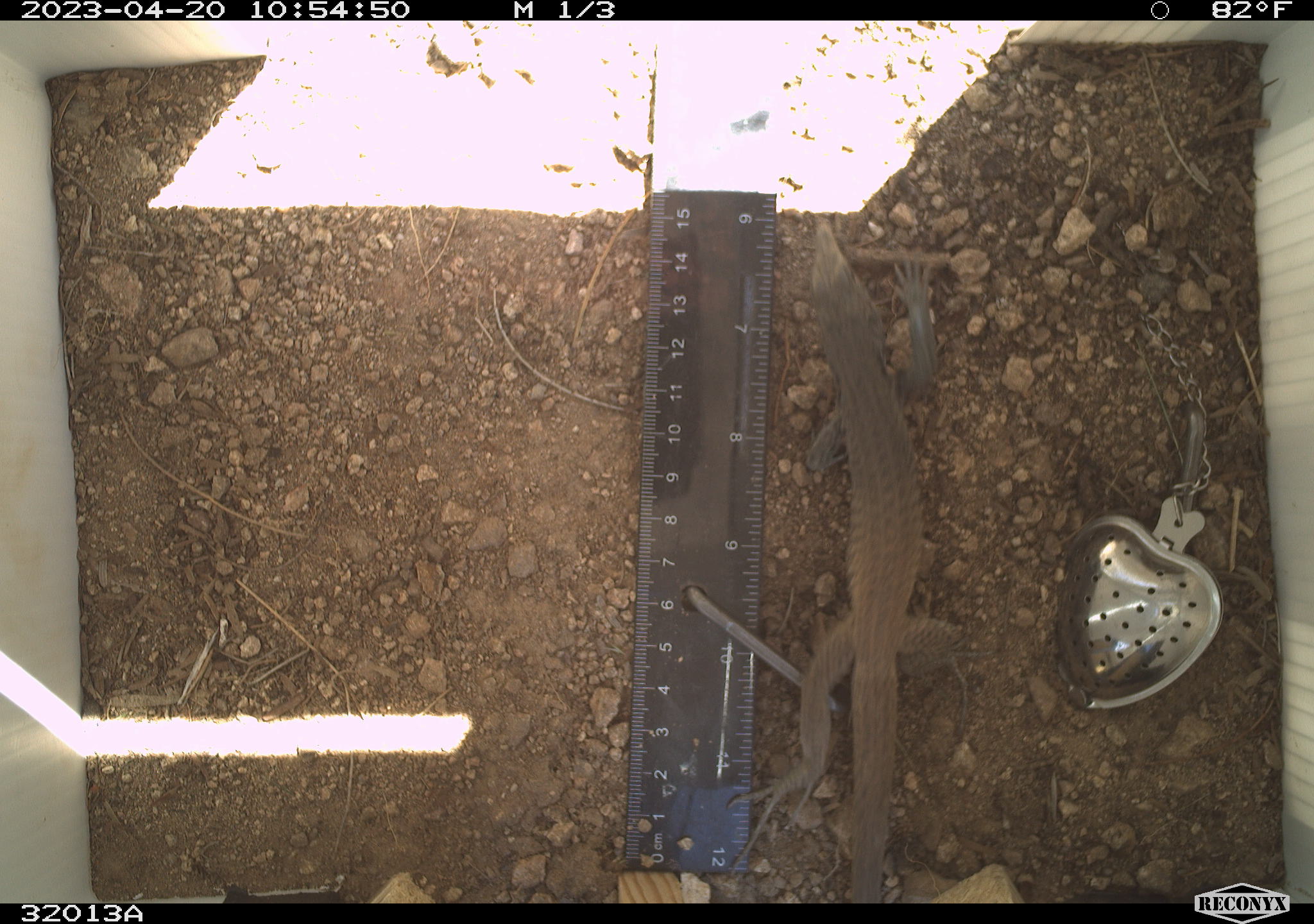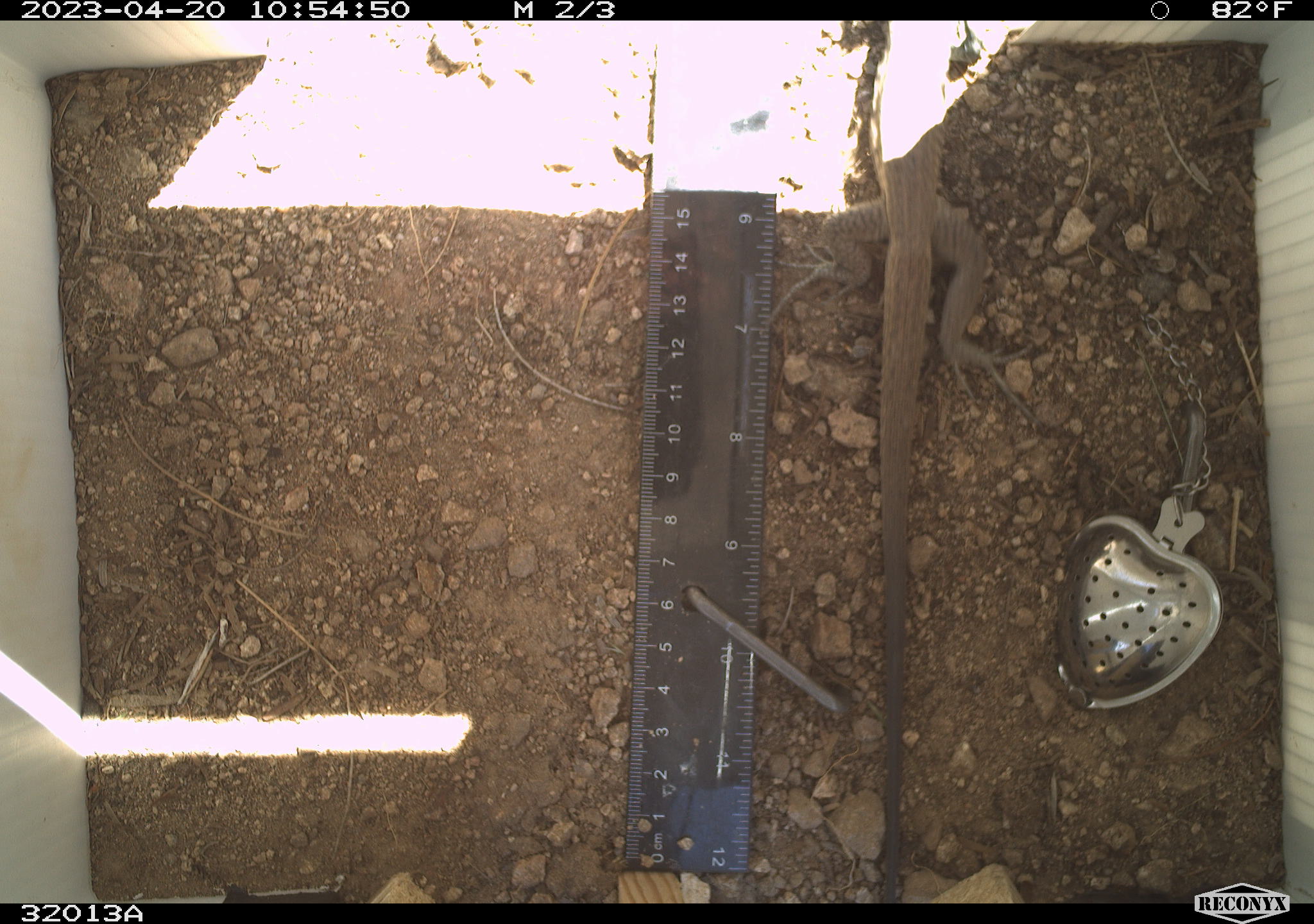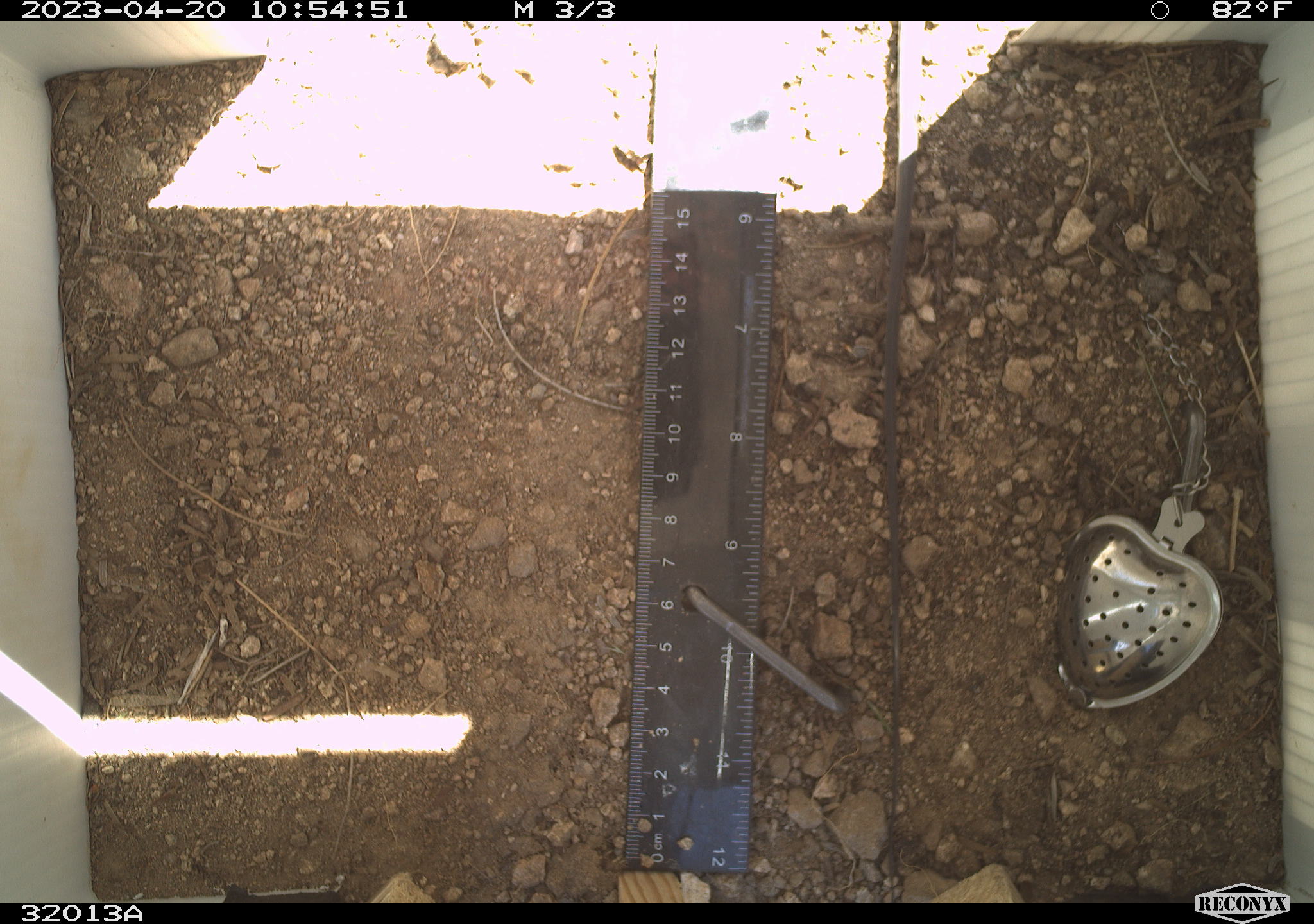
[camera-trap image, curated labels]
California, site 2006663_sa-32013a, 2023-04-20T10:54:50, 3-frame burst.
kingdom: Animalia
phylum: Chordata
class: Reptilia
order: Squamata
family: Teiidae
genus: Aspidoscelis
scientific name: Aspidoscelis tigris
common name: western whiptail